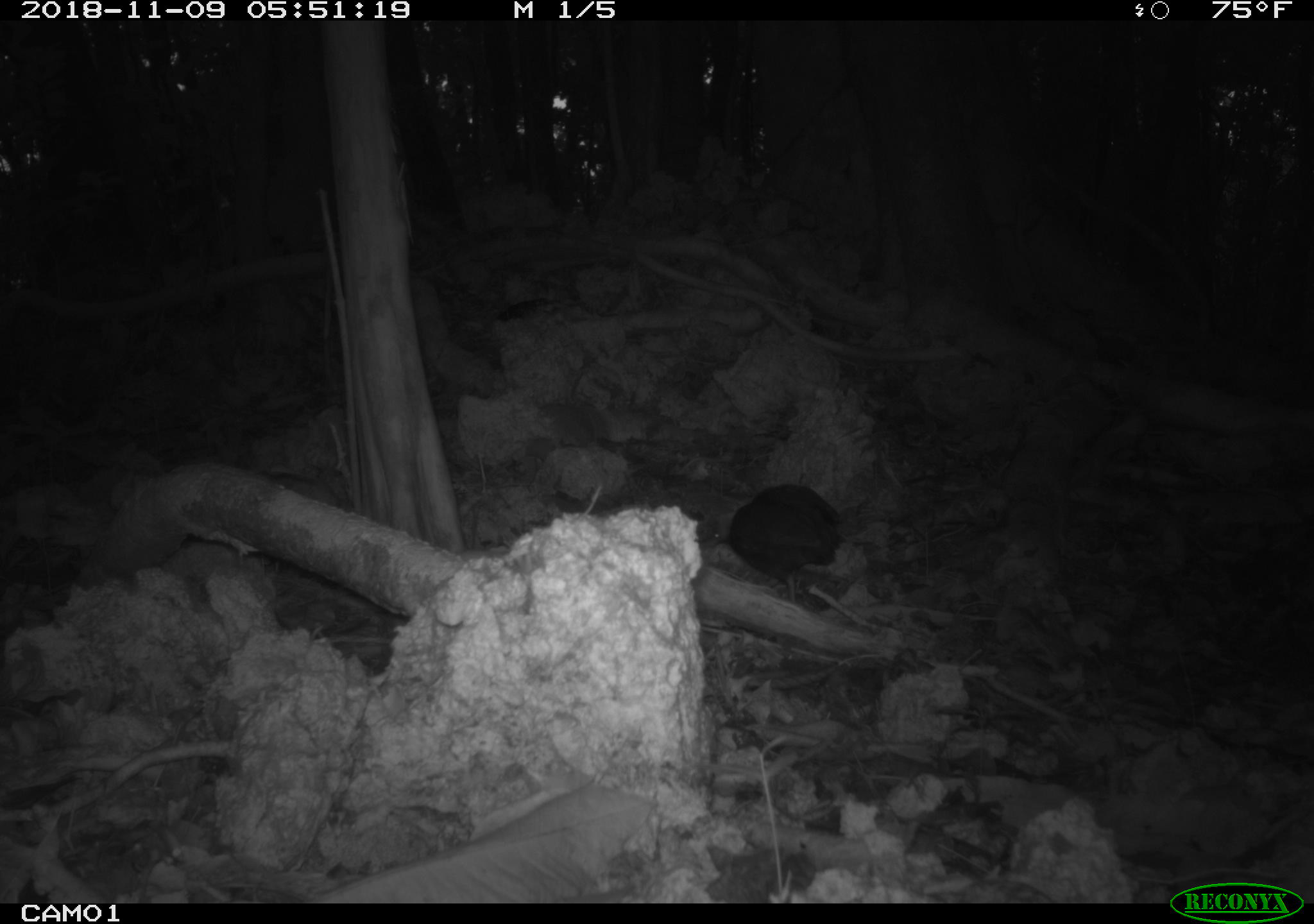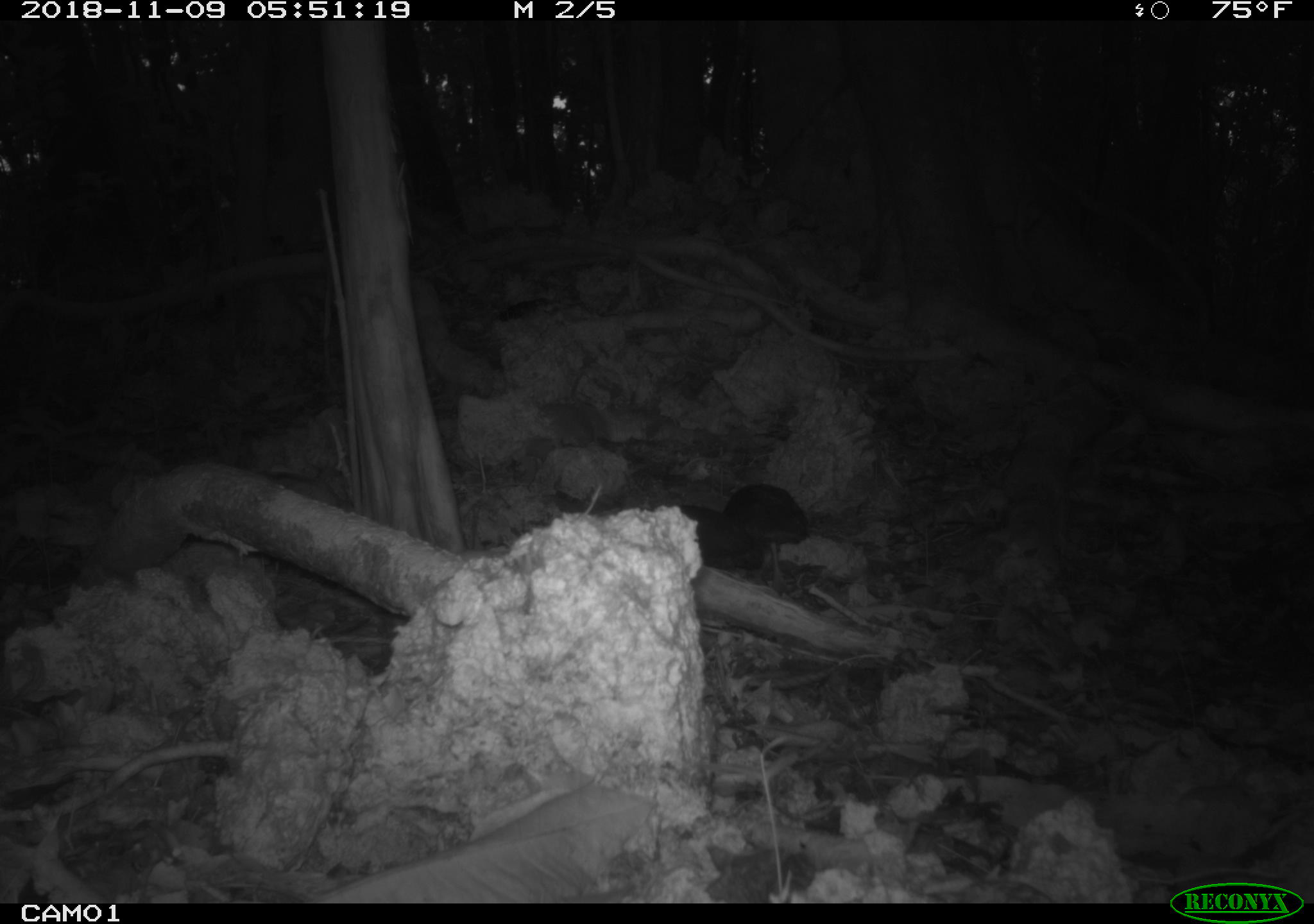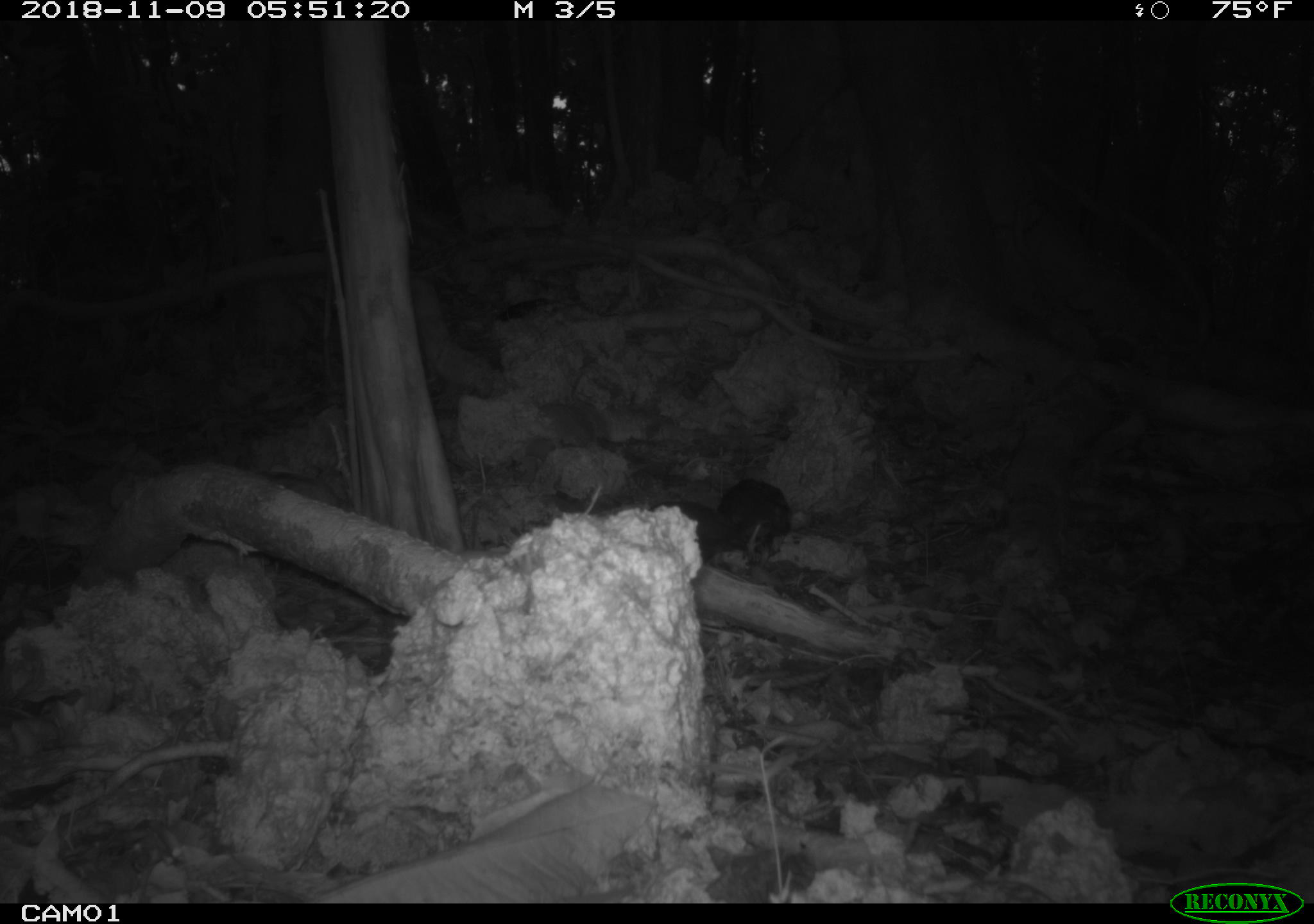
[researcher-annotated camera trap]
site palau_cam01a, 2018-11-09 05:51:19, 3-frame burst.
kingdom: Animalia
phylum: Chordata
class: Aves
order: Galliformes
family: Megapodiidae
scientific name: Megapodiidae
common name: megapode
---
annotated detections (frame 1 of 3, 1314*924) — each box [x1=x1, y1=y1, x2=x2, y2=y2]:
megapode: [x1=718, y1=466, x2=860, y2=606]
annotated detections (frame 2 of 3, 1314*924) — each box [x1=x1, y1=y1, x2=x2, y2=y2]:
megapode: [x1=717, y1=476, x2=805, y2=581]; [x1=681, y1=505, x2=769, y2=575]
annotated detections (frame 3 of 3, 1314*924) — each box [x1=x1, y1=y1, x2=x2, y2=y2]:
megapode: [x1=709, y1=475, x2=791, y2=554]